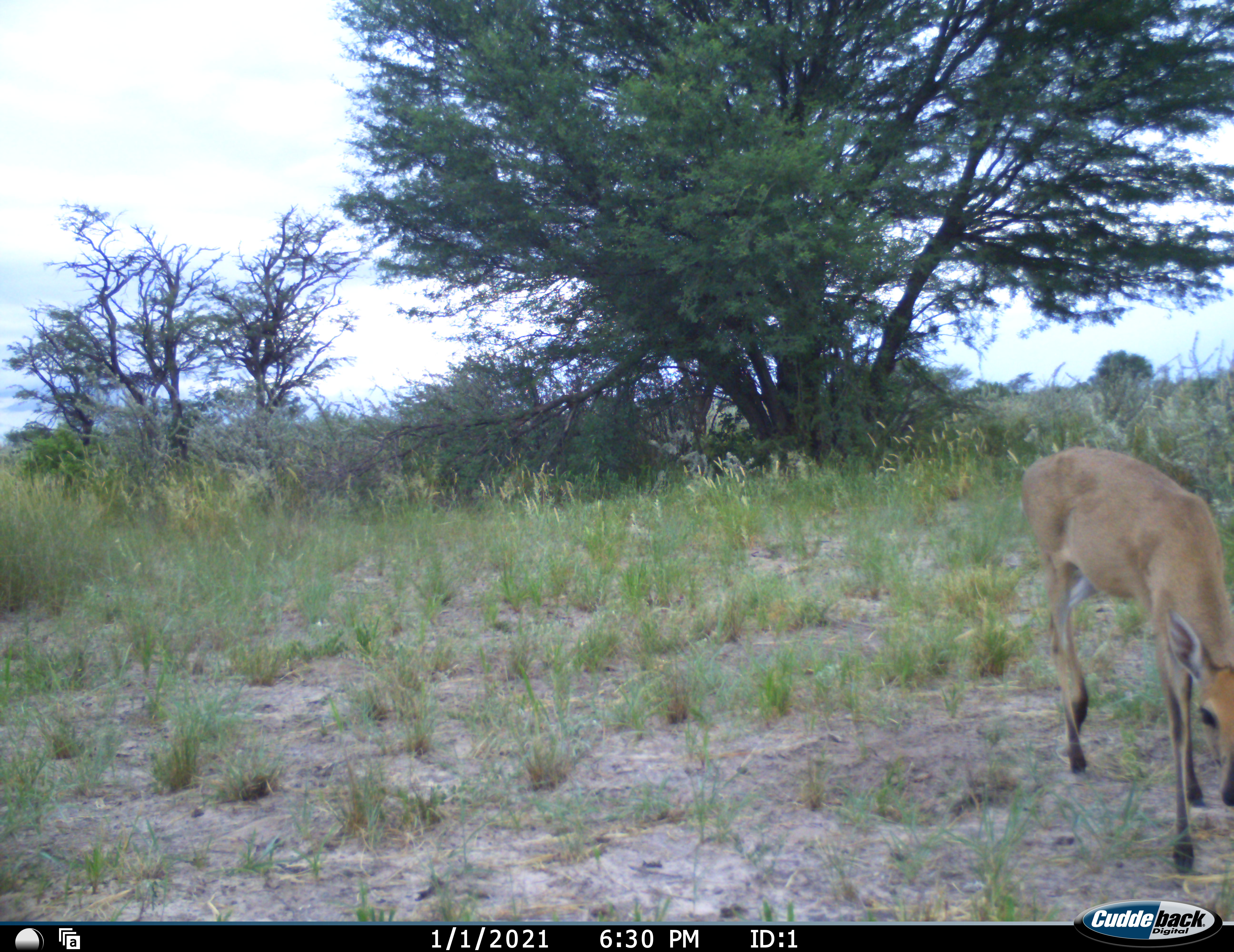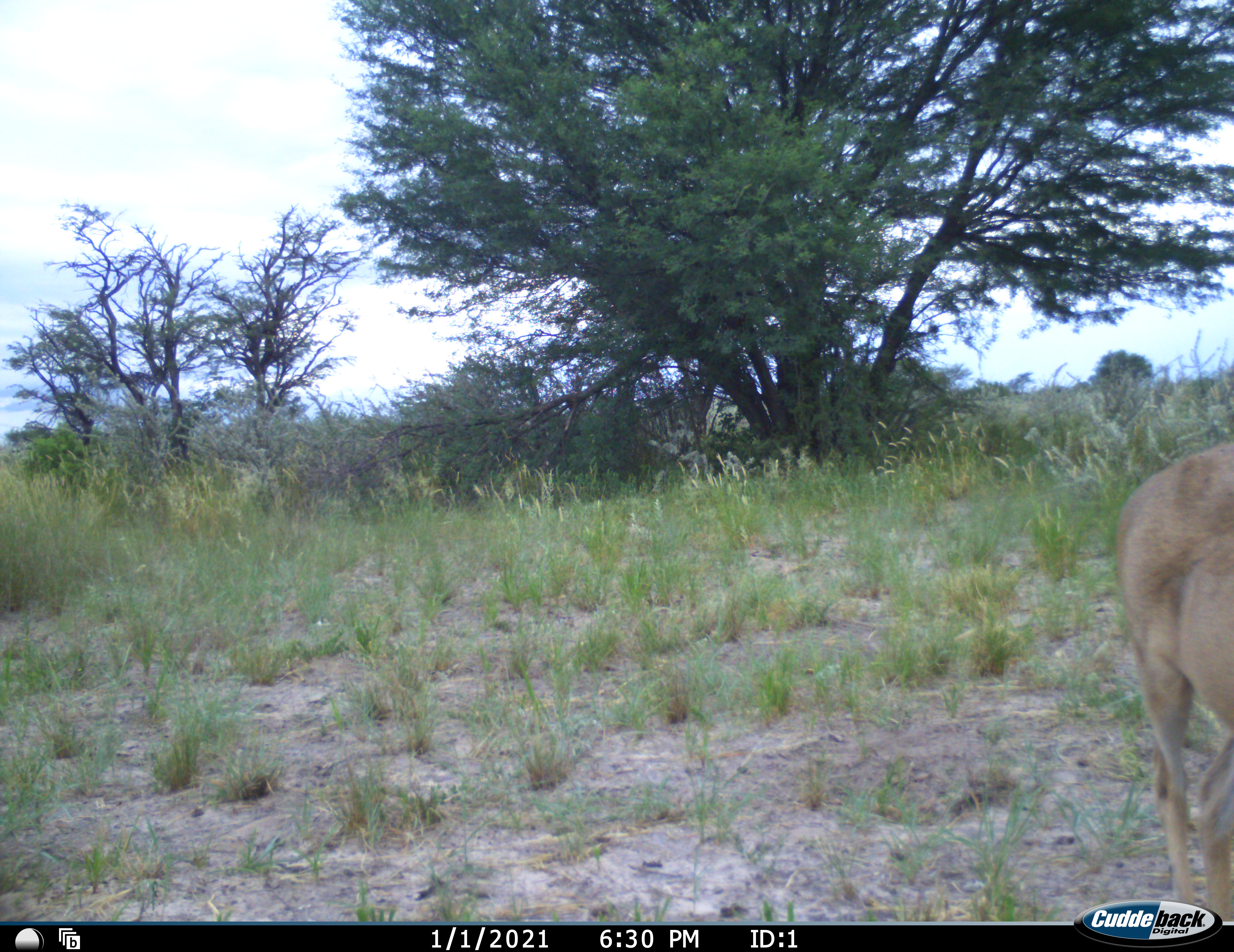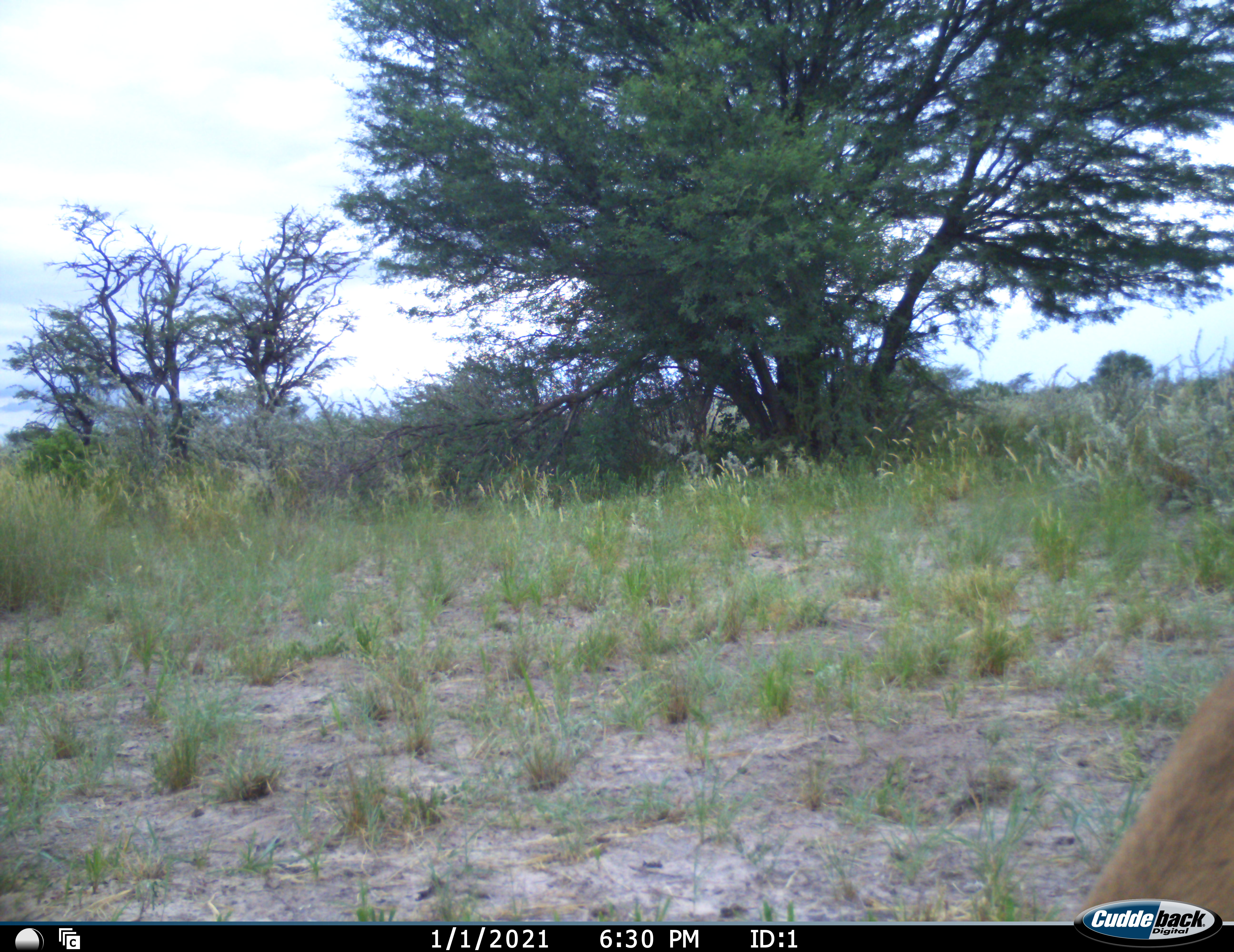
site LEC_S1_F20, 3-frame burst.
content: unidentified animal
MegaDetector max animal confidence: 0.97